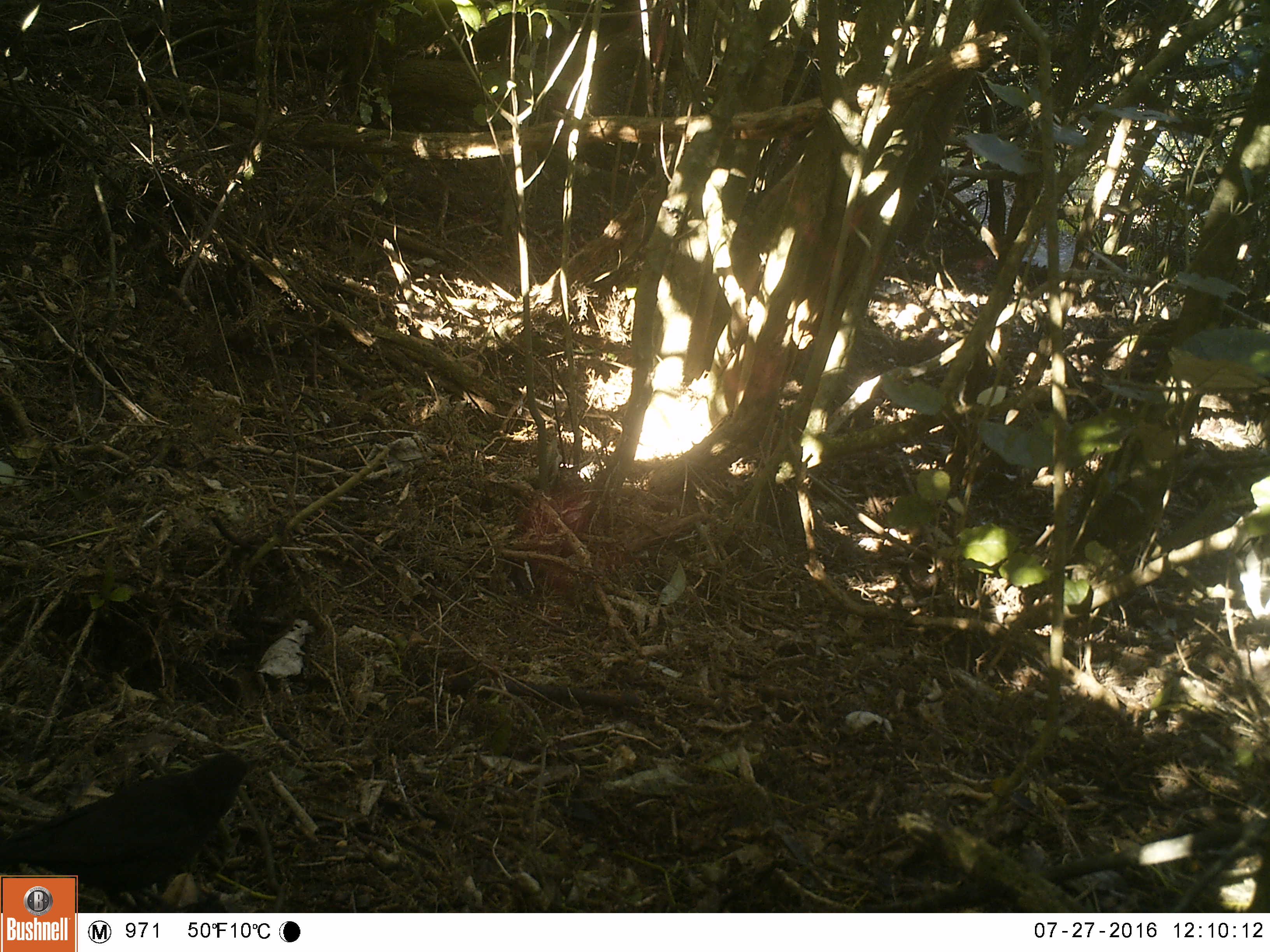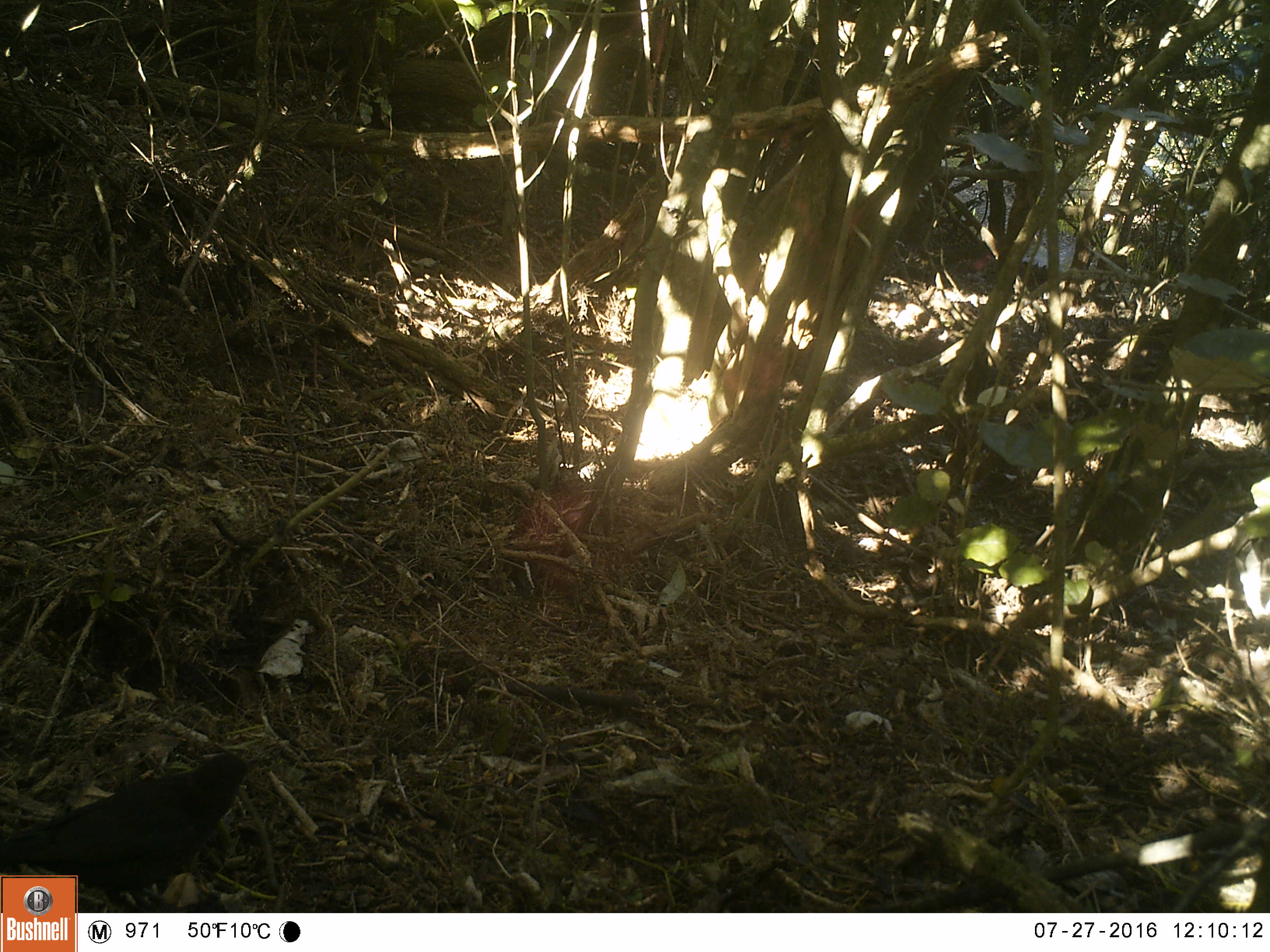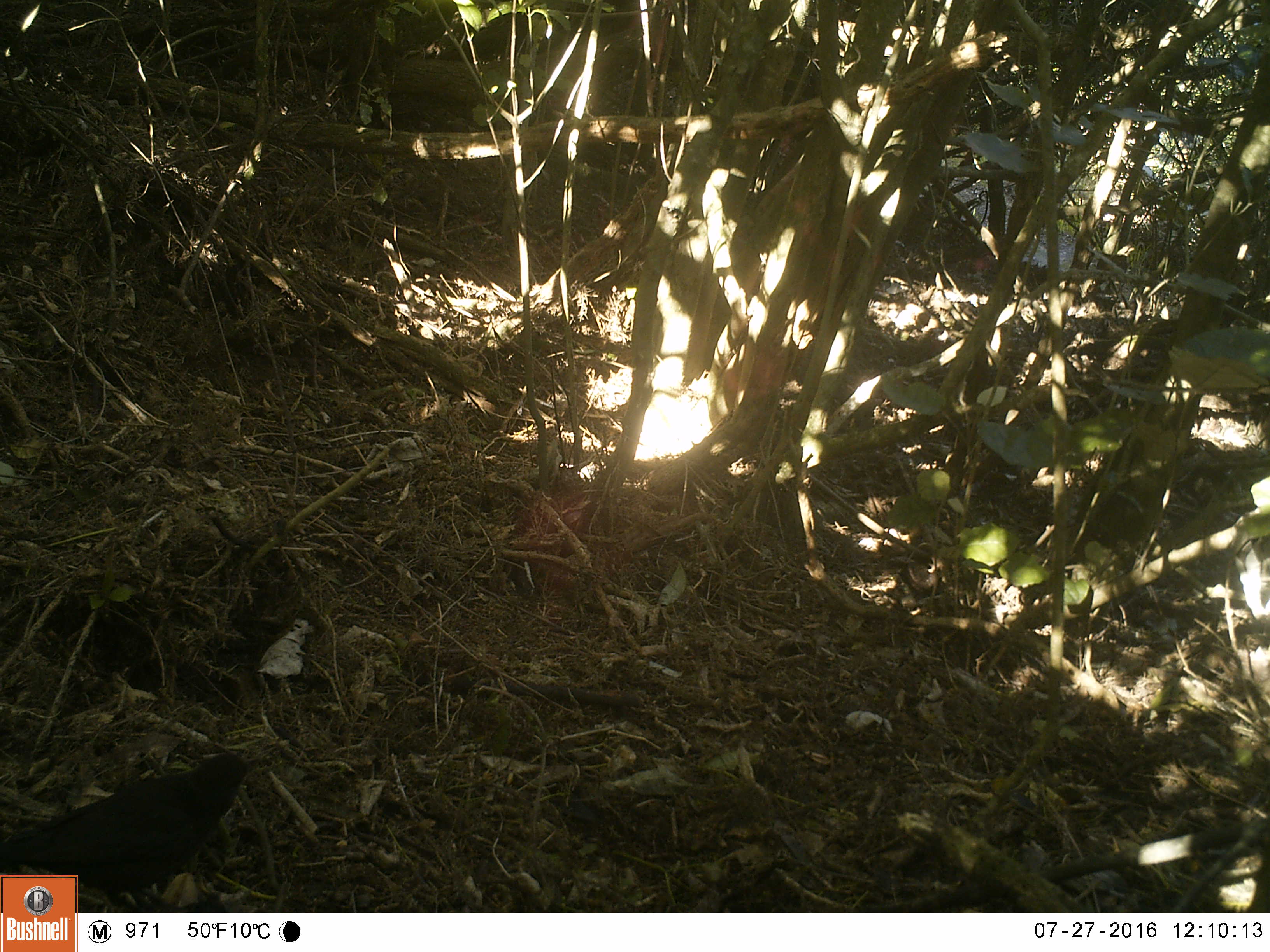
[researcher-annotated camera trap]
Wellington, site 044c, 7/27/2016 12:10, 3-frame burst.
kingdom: Animalia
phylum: Chordata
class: Aves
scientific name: Aves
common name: bird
Bird (Aves).